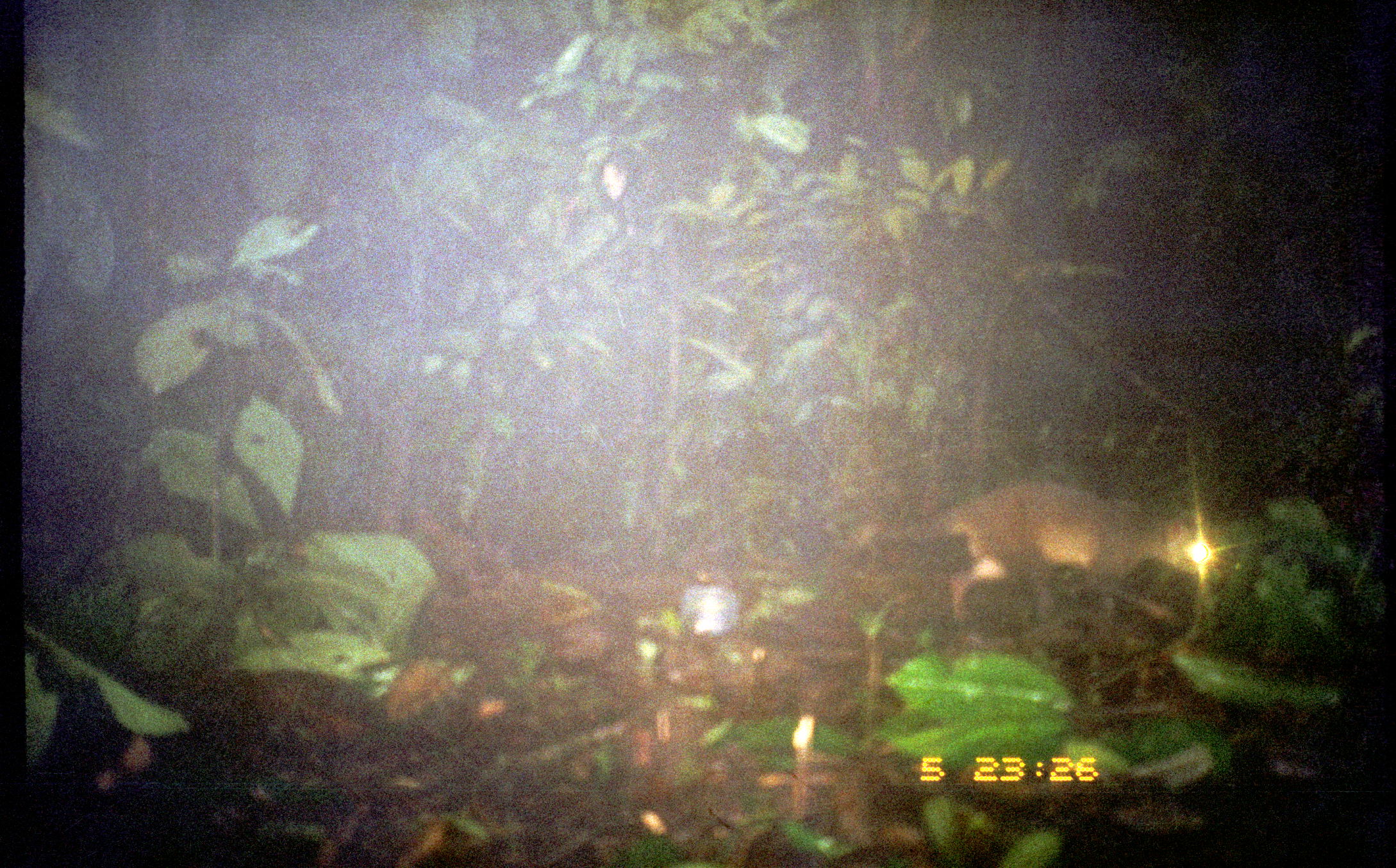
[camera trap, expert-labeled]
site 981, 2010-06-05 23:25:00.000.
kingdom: Animalia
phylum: Chordata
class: Mammalia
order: Carnivora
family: Procyonidae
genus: Procyon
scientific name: Procyon cancrivorus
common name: crab-eating raccoon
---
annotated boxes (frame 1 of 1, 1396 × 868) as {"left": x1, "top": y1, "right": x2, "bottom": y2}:
procyon cancrivorus: {"left": 876, "top": 479, "right": 1212, "bottom": 622}